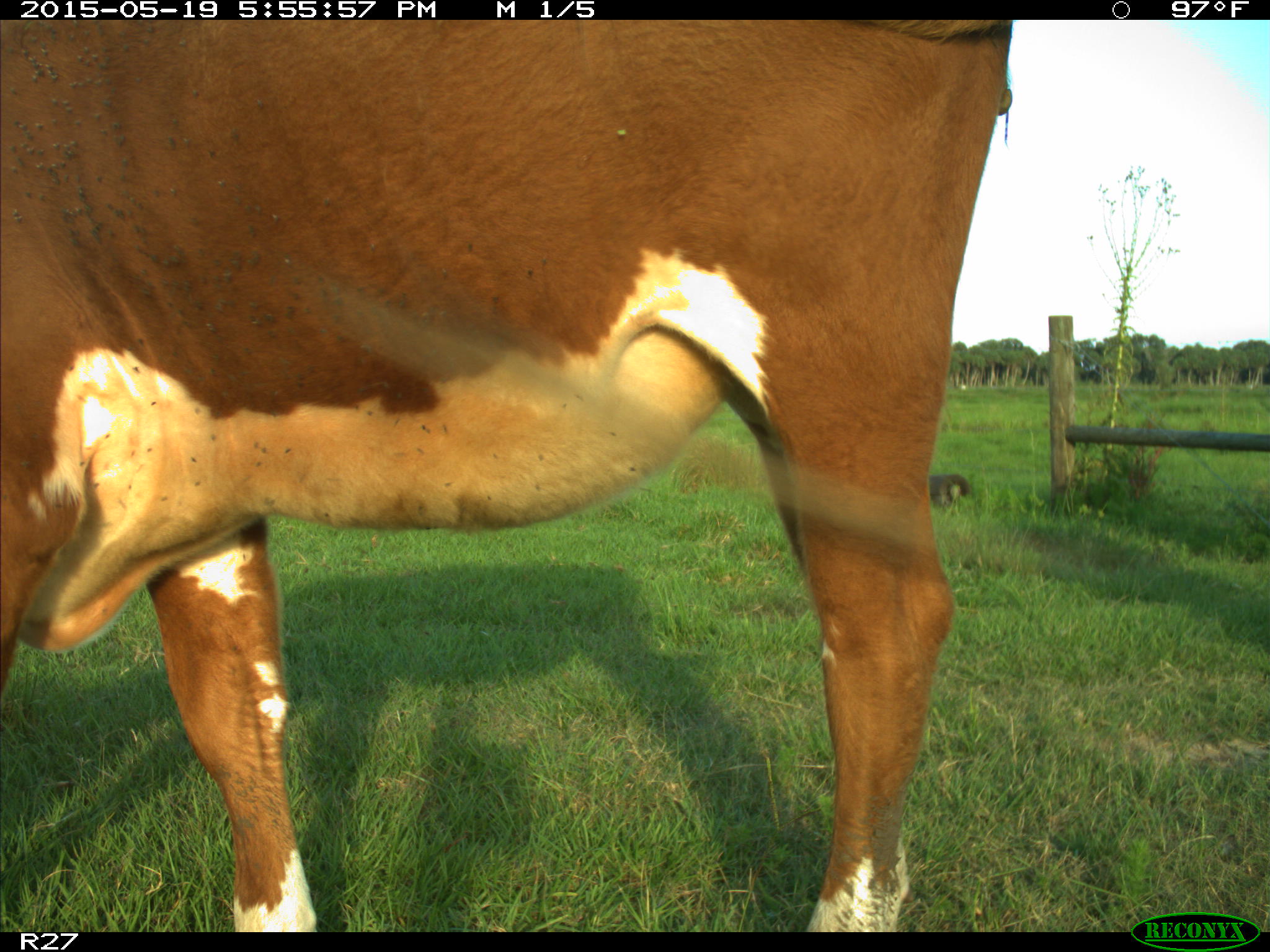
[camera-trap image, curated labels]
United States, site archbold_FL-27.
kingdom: Animalia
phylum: Chordata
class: Mammalia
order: Artiodactyla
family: Bovidae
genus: Bos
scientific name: Bos taurus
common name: domestic cow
Bos taurus (domestic cow).